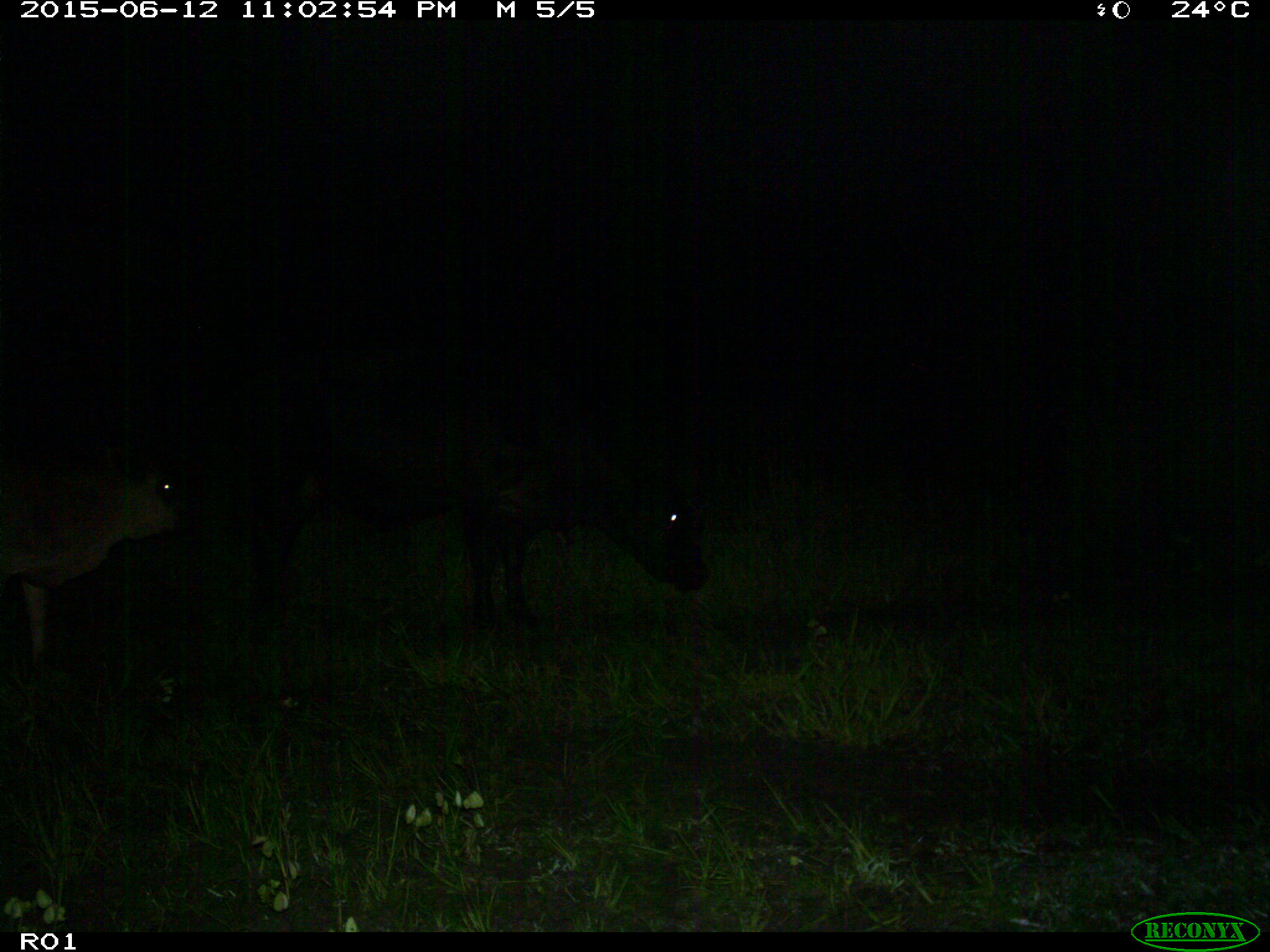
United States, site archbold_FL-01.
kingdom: Animalia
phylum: Chordata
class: Mammalia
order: Artiodactyla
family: Bovidae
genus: Bos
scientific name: Bos taurus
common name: domestic cow